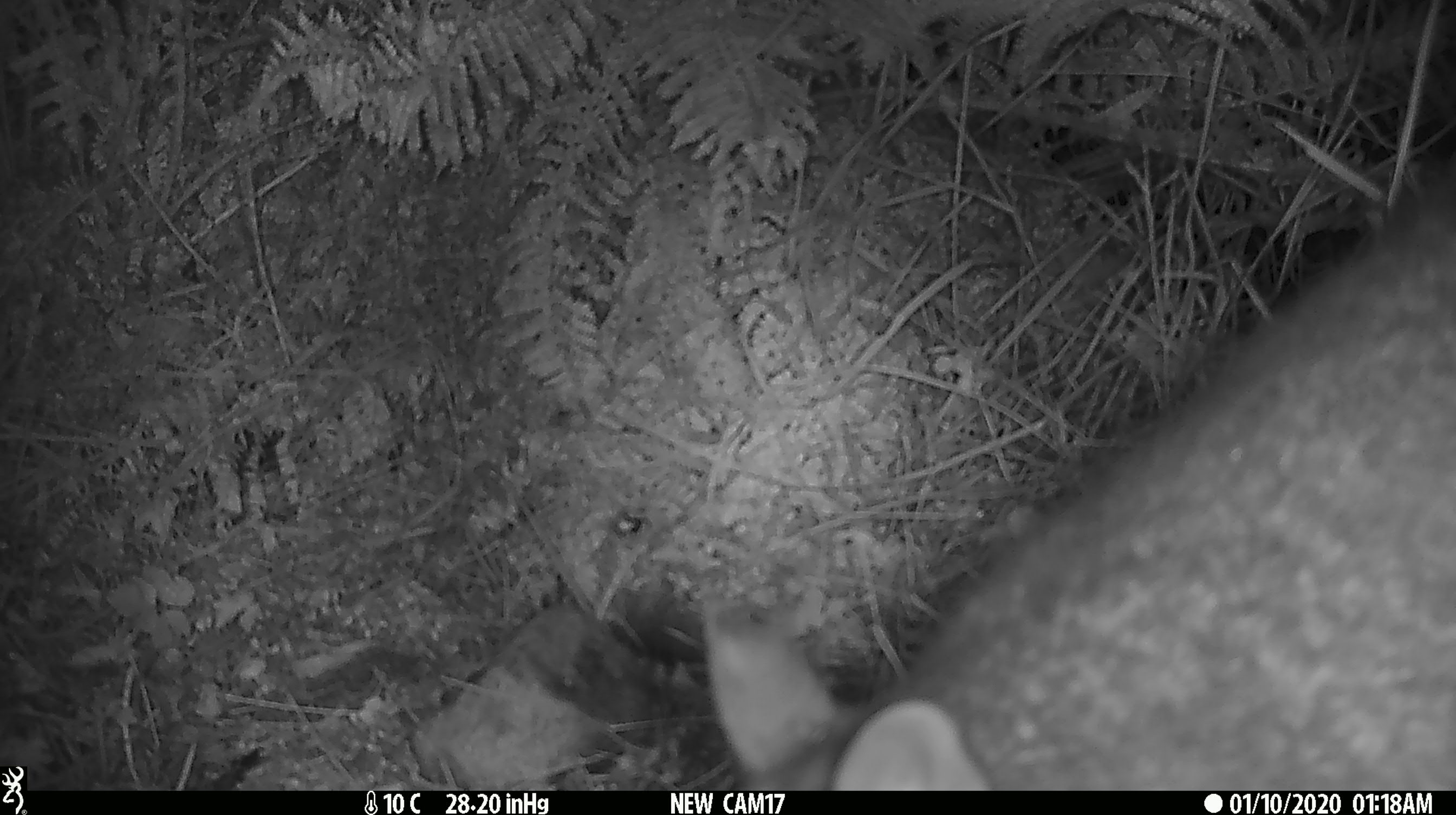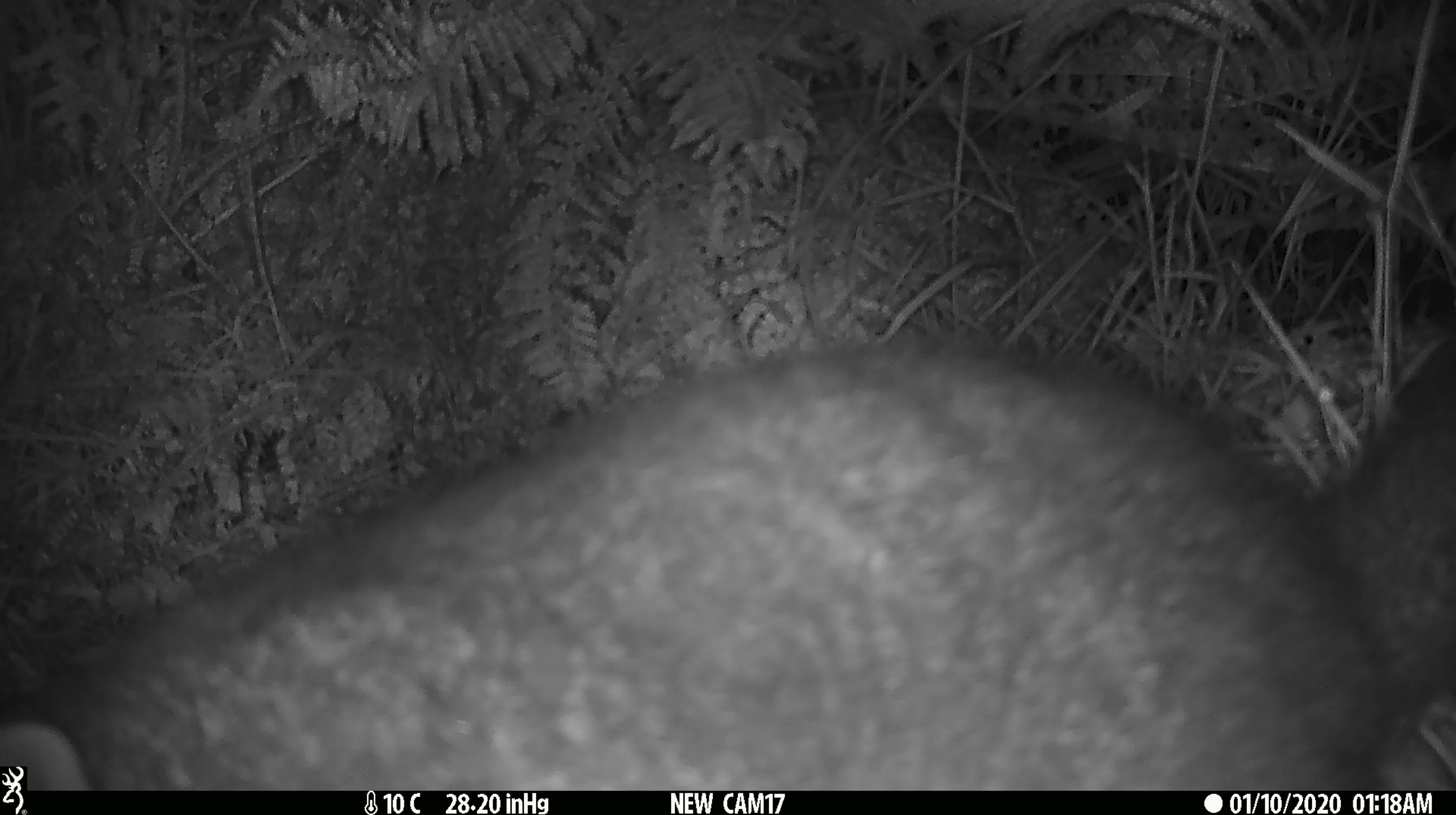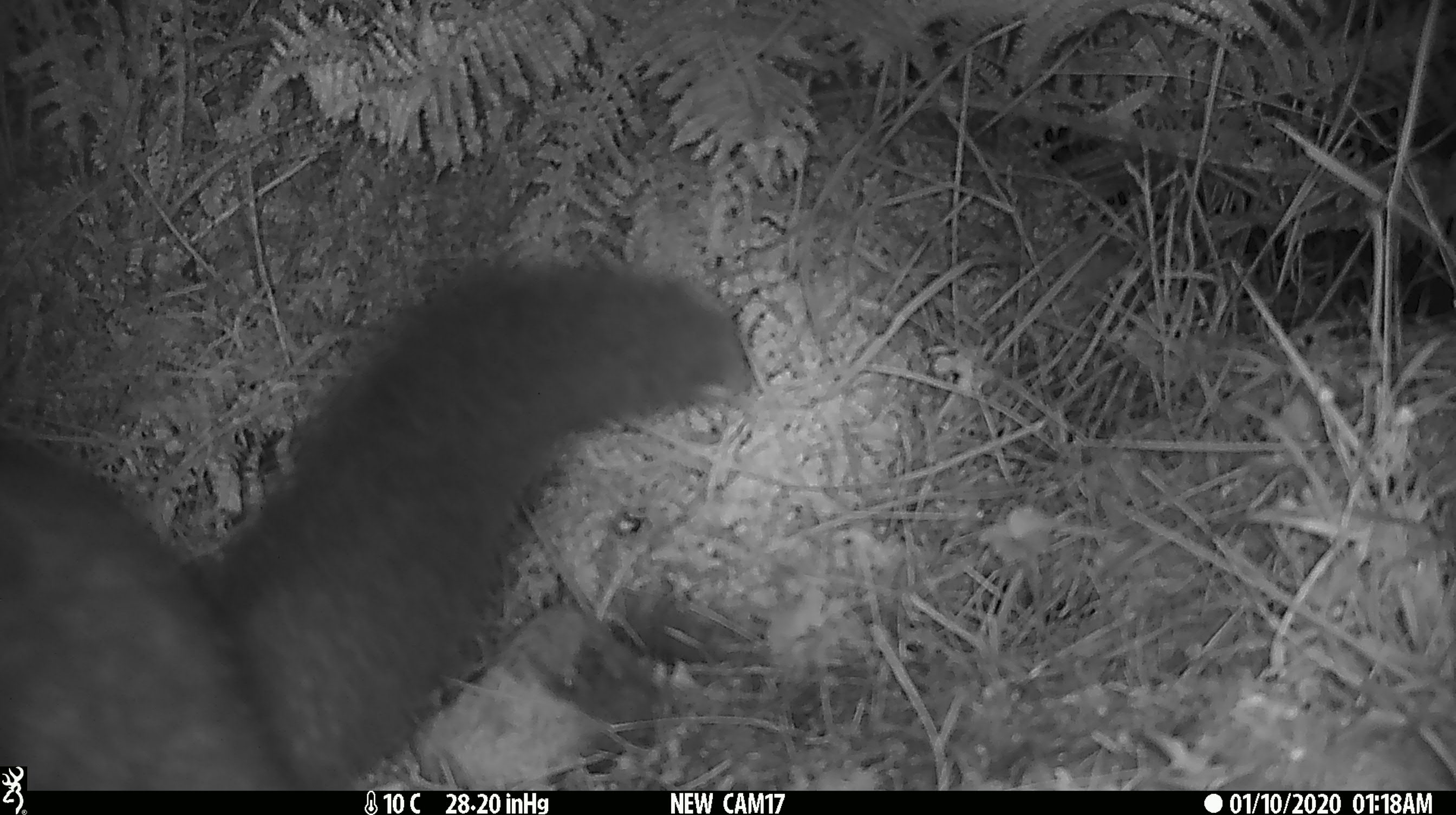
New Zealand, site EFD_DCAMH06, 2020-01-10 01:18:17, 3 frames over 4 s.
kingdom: Animalia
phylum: Chordata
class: Mammalia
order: Diprotodontia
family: Phalangeridae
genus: Trichosurus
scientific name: Trichosurus vulpecula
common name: common brushtail possum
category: possum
Possum (common brushtail possum) (Trichosurus vulpecula).